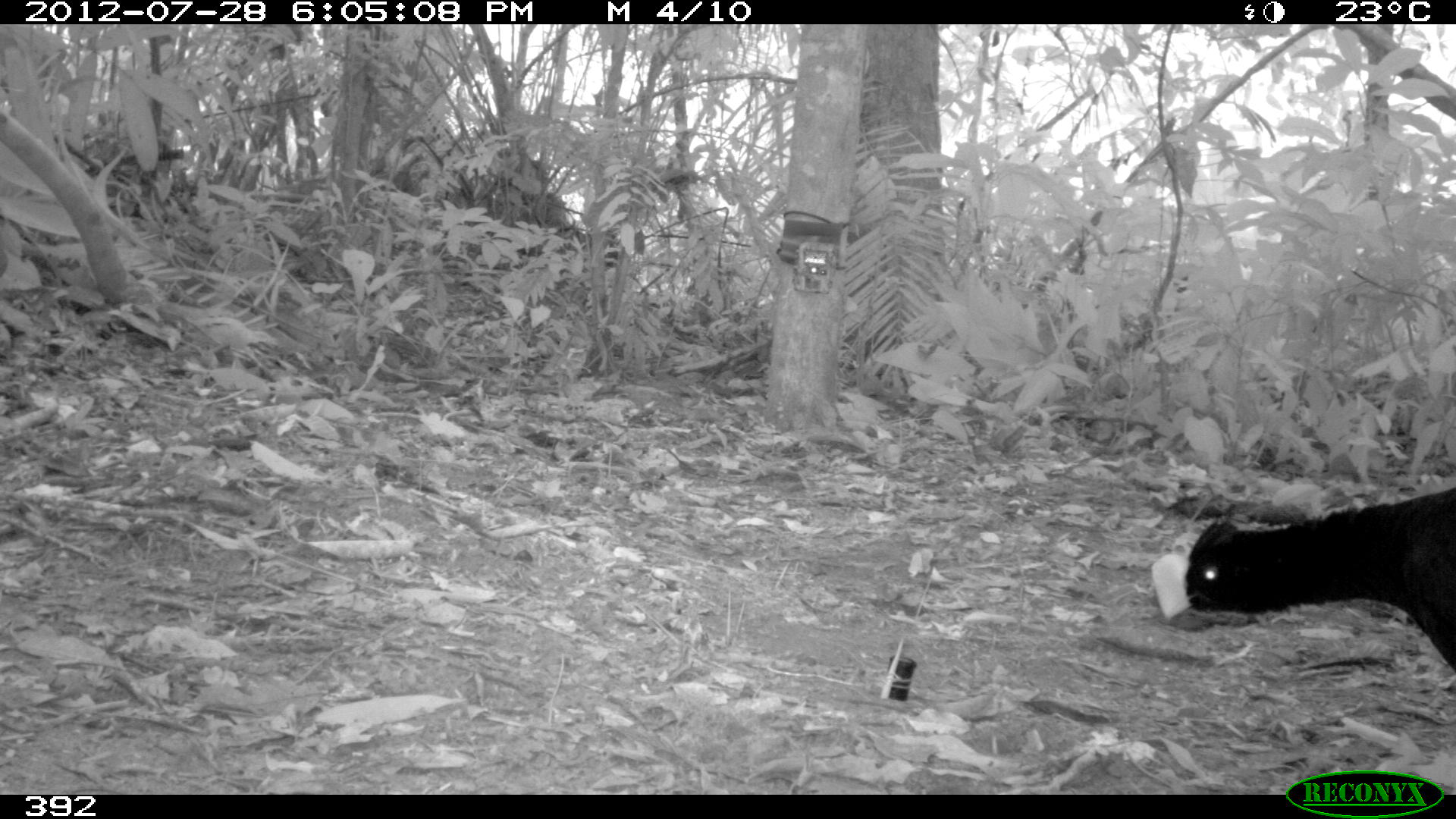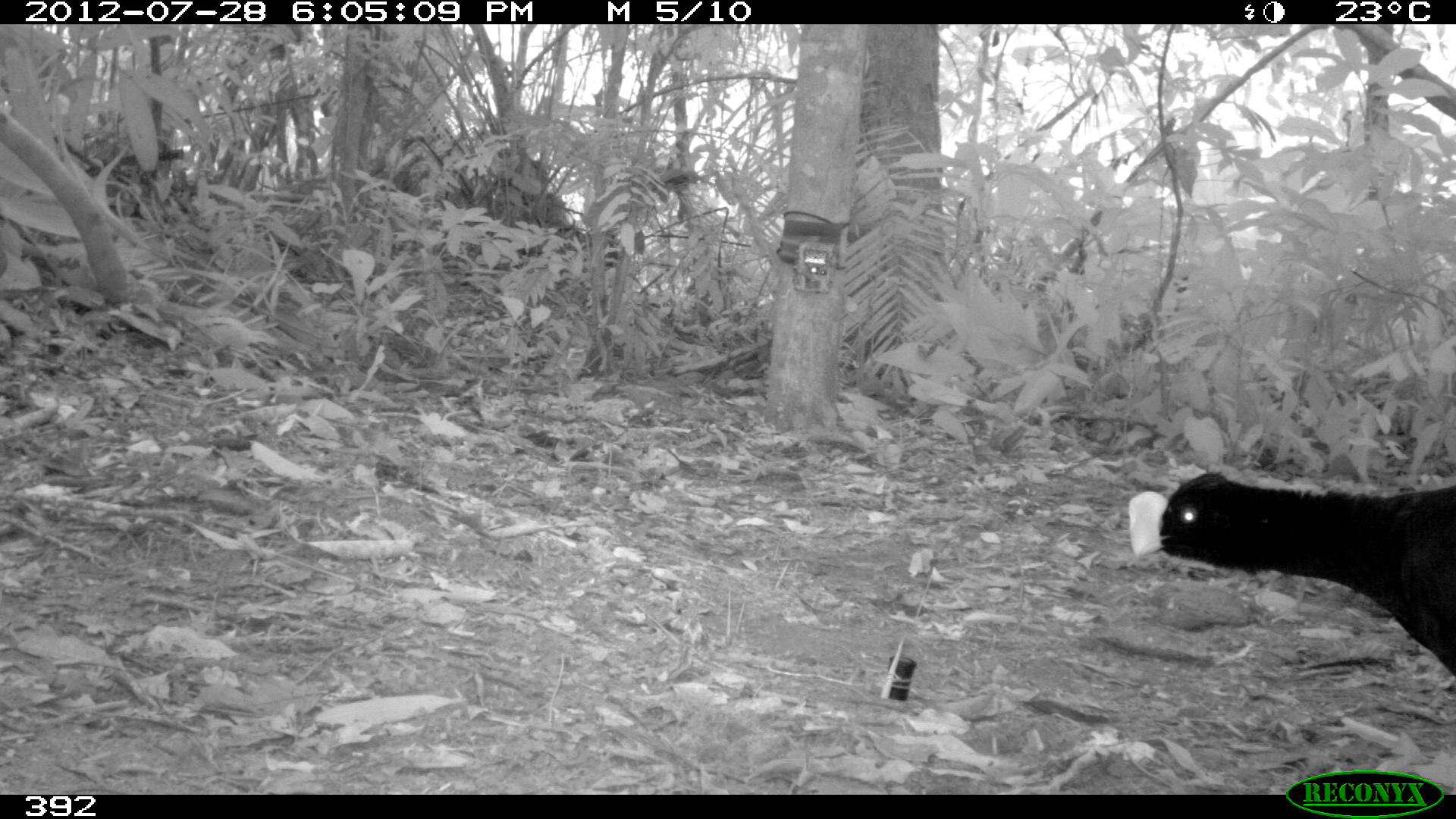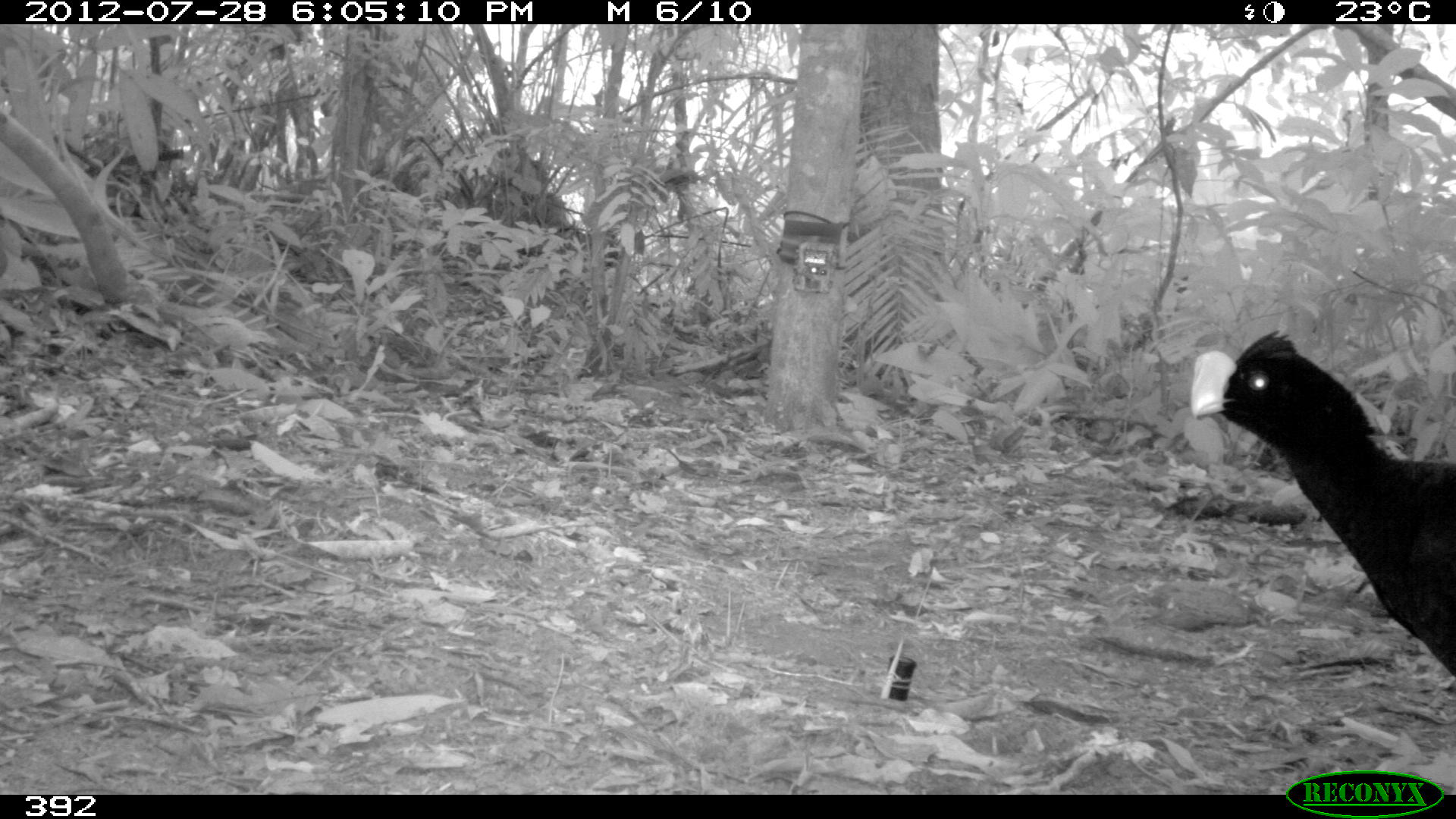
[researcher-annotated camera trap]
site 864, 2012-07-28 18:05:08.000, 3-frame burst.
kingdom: Animalia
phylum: Chordata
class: Aves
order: Galliformes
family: Cracidae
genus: Mitu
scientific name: Mitu tuberosum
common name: razor-billed curassow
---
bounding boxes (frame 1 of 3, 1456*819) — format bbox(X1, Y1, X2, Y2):
mitu tuberosum: bbox(1153, 485, 1455, 693)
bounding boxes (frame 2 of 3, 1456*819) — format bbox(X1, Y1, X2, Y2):
mitu tuberosum: bbox(1125, 469, 1453, 690)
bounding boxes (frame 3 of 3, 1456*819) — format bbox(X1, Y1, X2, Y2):
mitu tuberosum: bbox(1189, 323, 1453, 673)